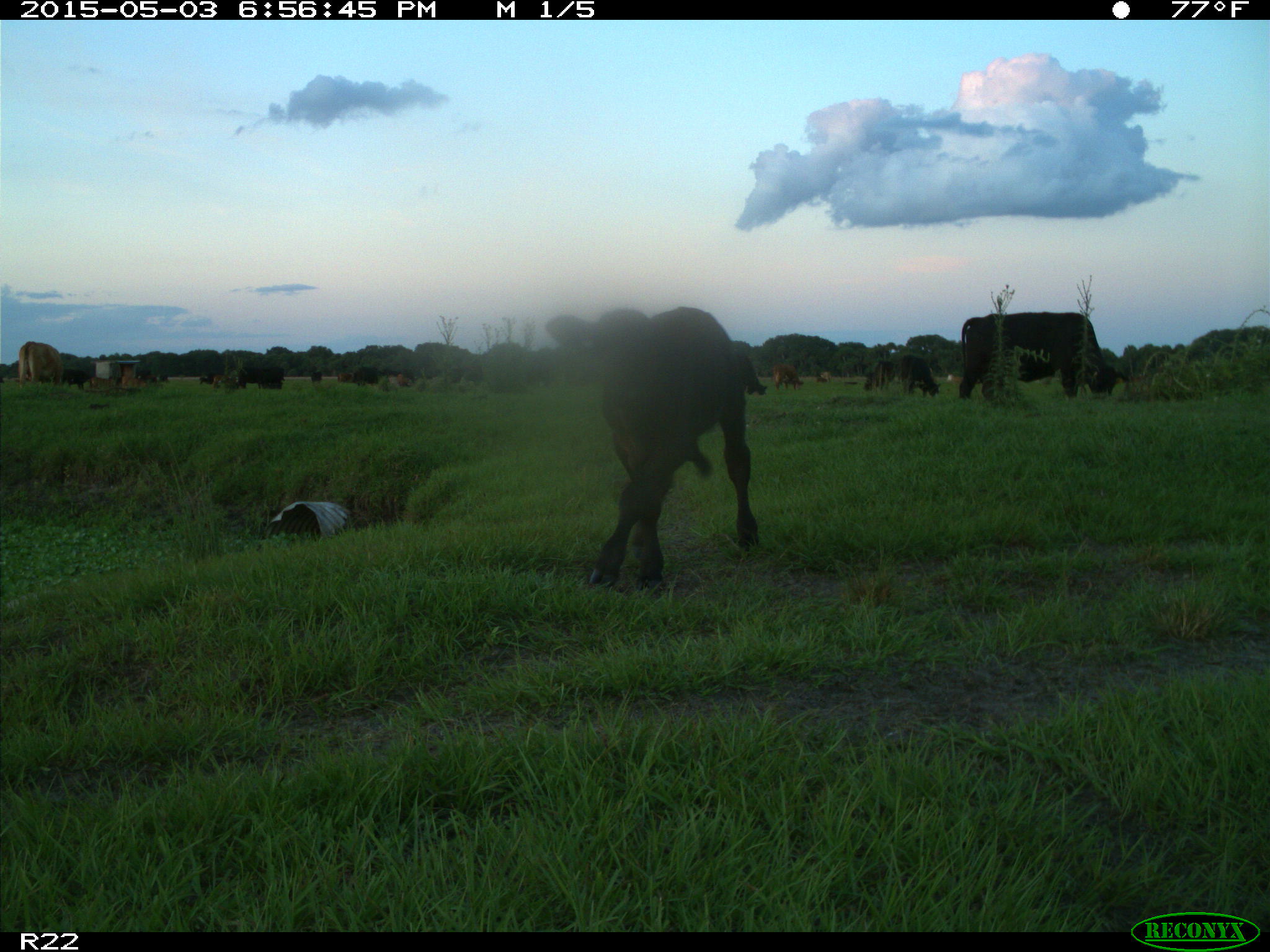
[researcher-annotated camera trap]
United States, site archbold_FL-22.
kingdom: Animalia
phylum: Chordata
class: Mammalia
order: Artiodactyla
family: Bovidae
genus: Bos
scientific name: Bos taurus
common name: domestic cow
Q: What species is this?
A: Bos taurus (domestic cow).